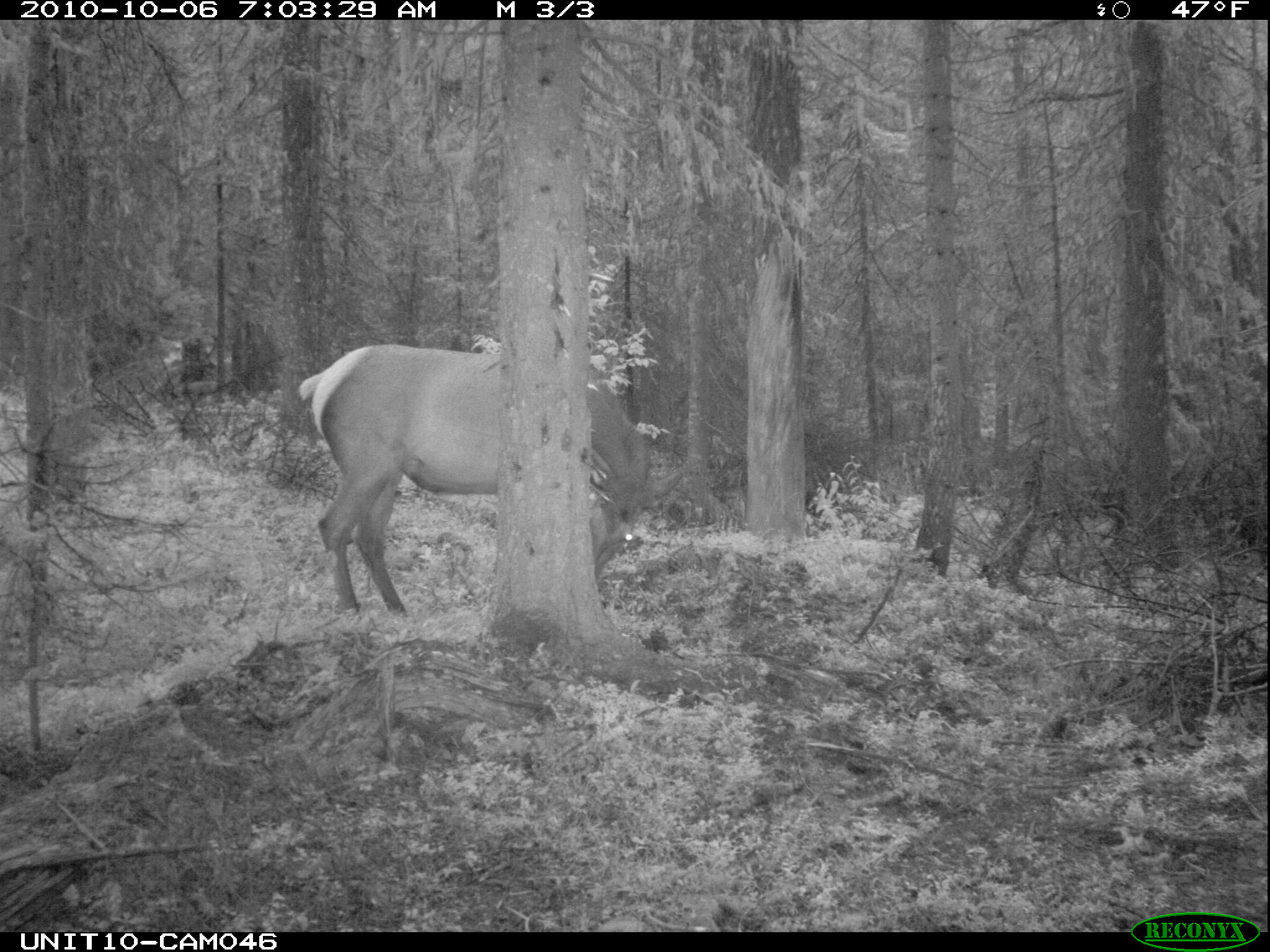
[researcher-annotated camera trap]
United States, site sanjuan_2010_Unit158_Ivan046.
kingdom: Animalia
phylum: Chordata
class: Mammalia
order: Artiodactyla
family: Cervidae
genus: Cervus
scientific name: Cervus elaphus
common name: red deer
Cervus elaphus (red deer).